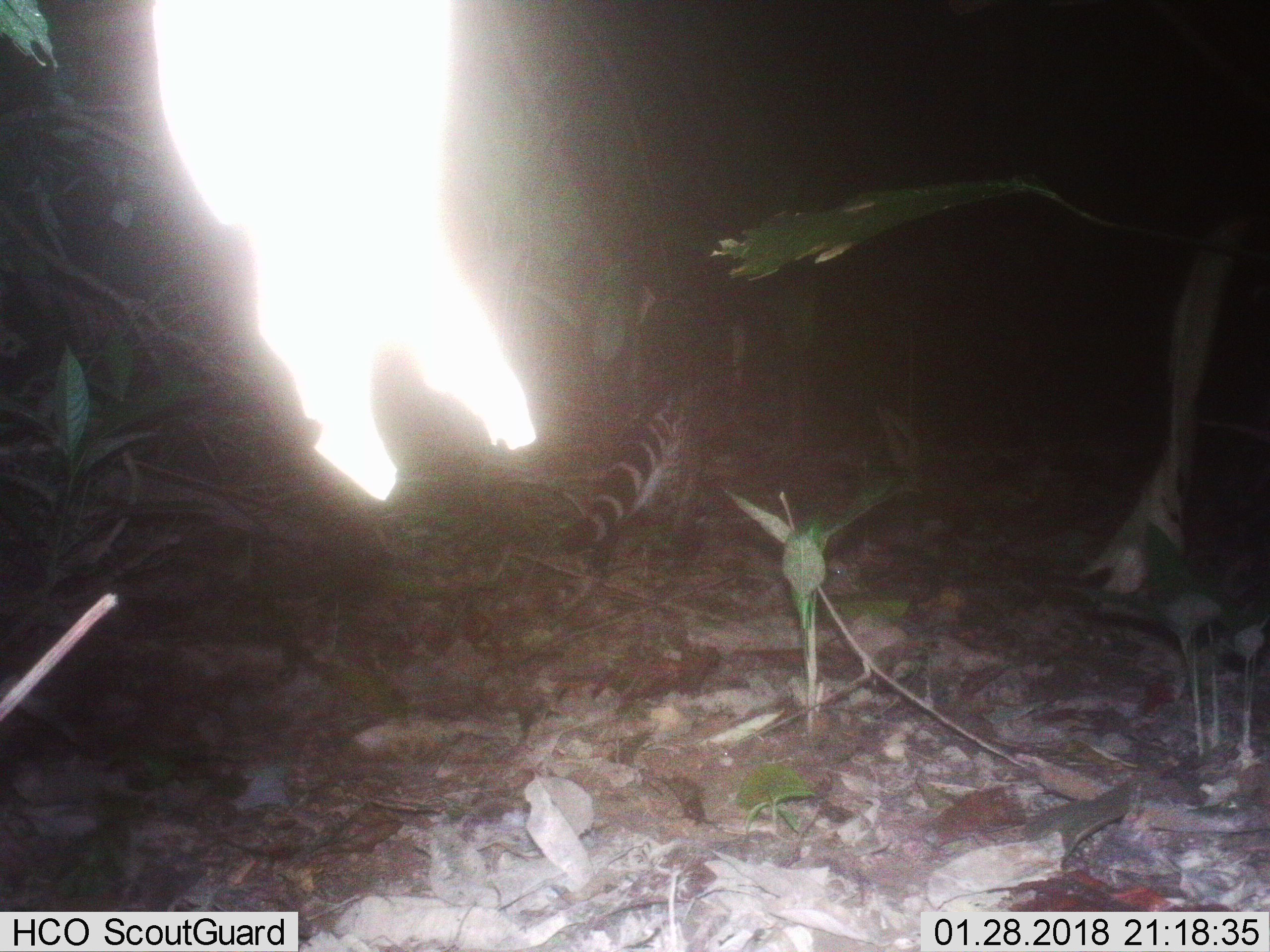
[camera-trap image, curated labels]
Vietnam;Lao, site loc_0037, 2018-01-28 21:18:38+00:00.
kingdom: Animalia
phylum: Chordata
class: Mammalia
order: Carnivora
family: Viverridae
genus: Viverra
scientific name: Viverra zibetha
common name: large indian civet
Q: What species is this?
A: Large indian civet (Viverra zibetha).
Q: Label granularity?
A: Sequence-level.